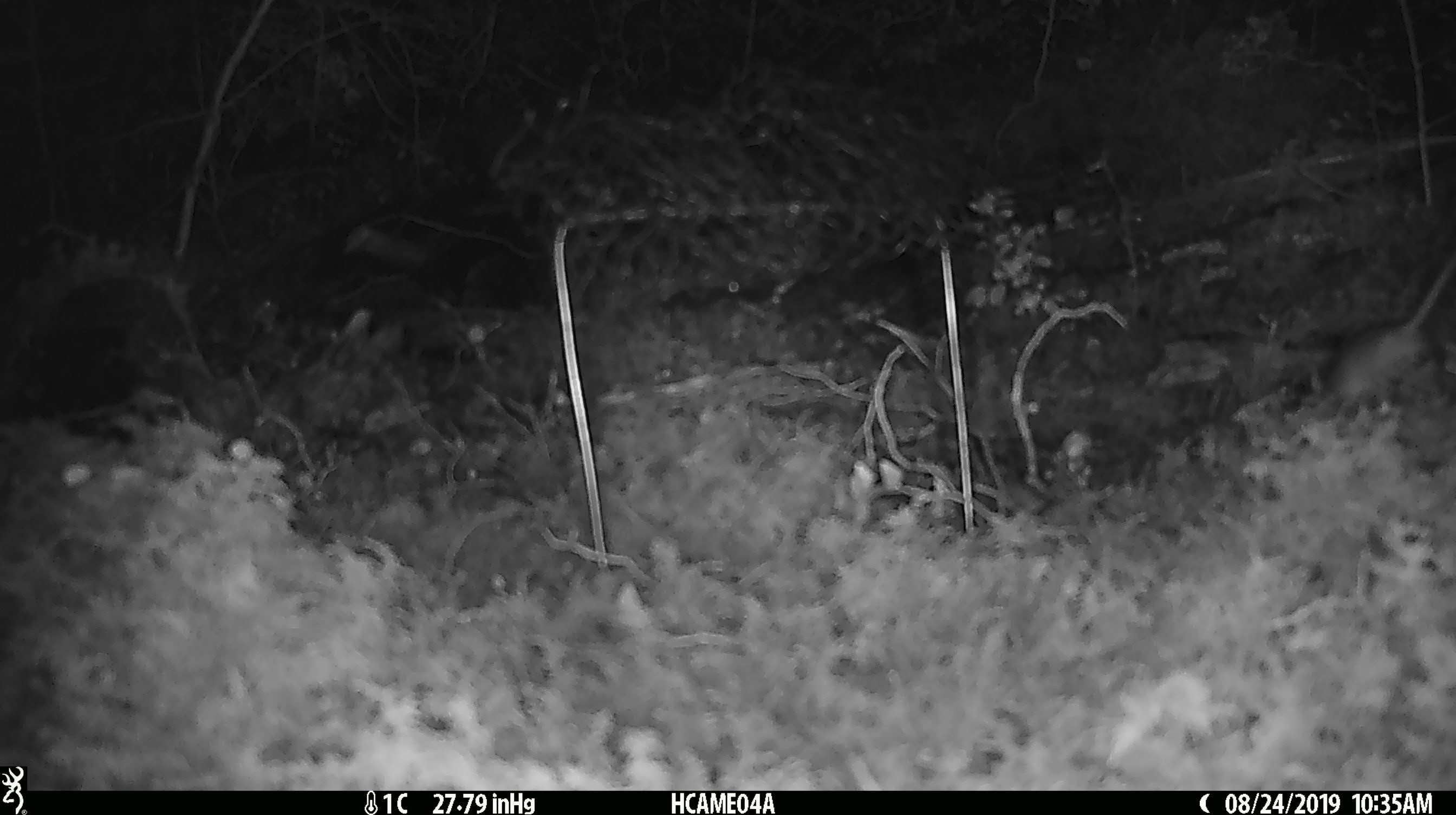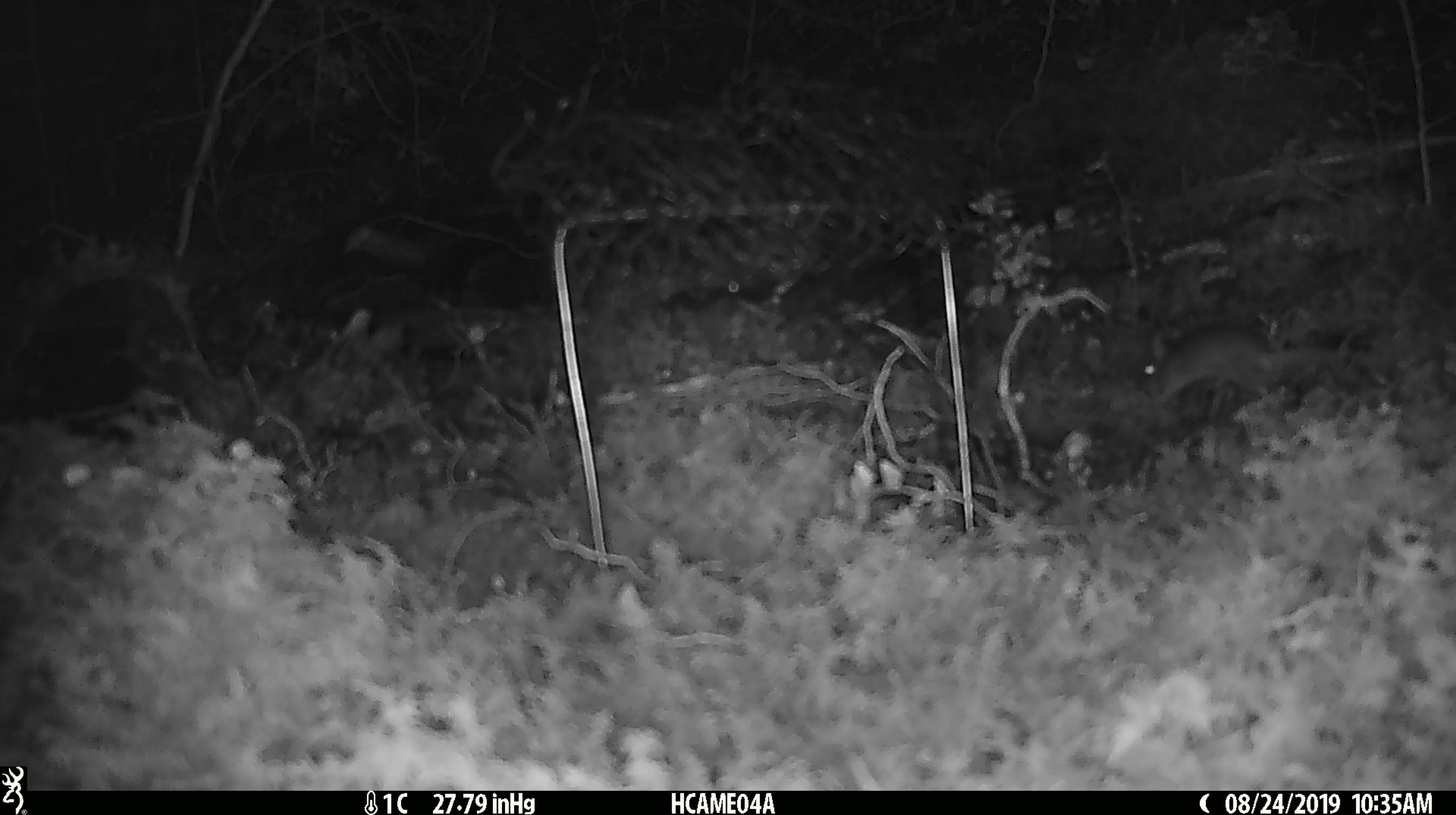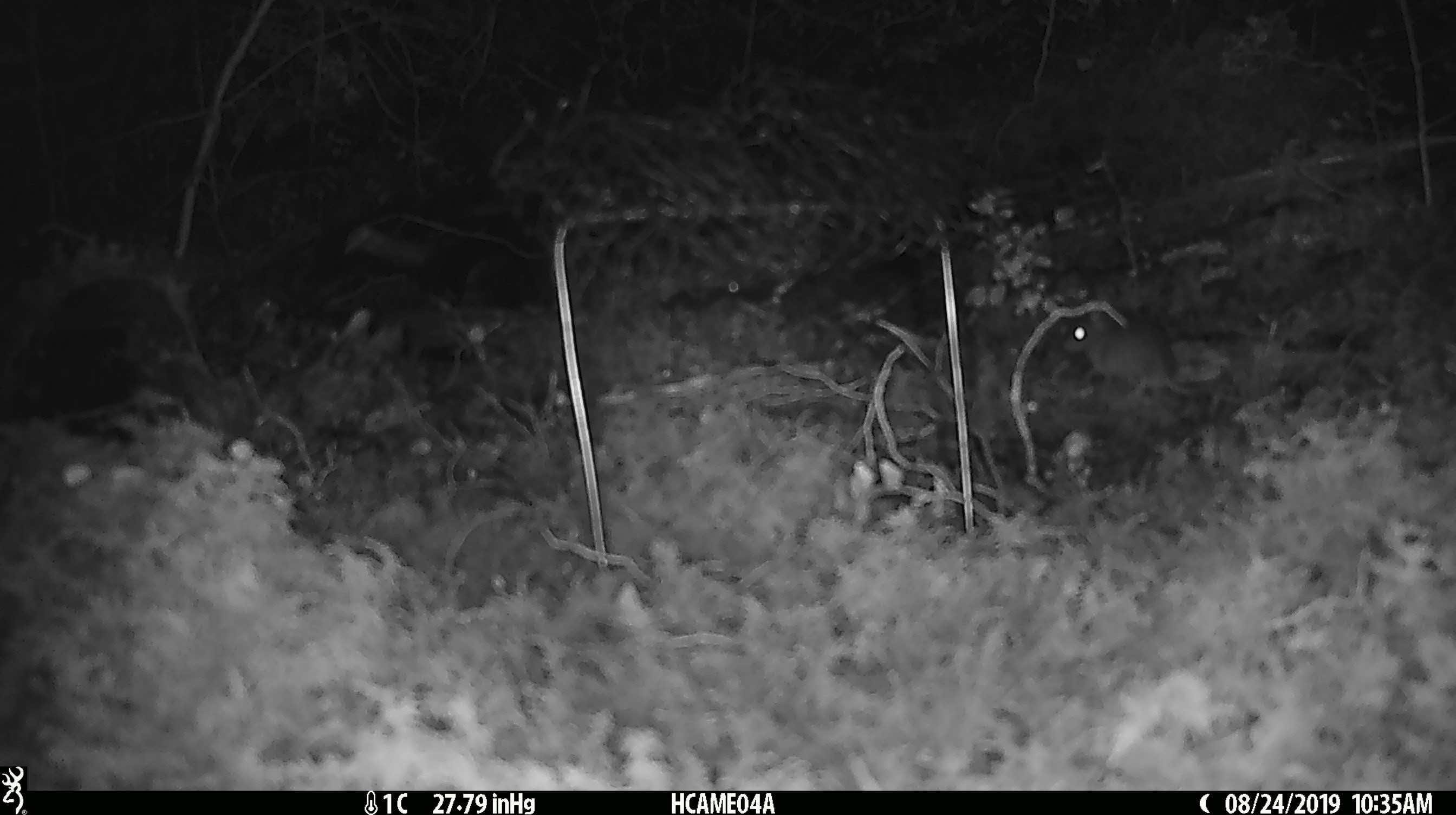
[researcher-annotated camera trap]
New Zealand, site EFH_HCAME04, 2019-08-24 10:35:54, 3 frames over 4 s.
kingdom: Animalia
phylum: Chordata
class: Mammalia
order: Rodentia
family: Muridae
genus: Mus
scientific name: Mus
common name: mouse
Mouse (Mus).